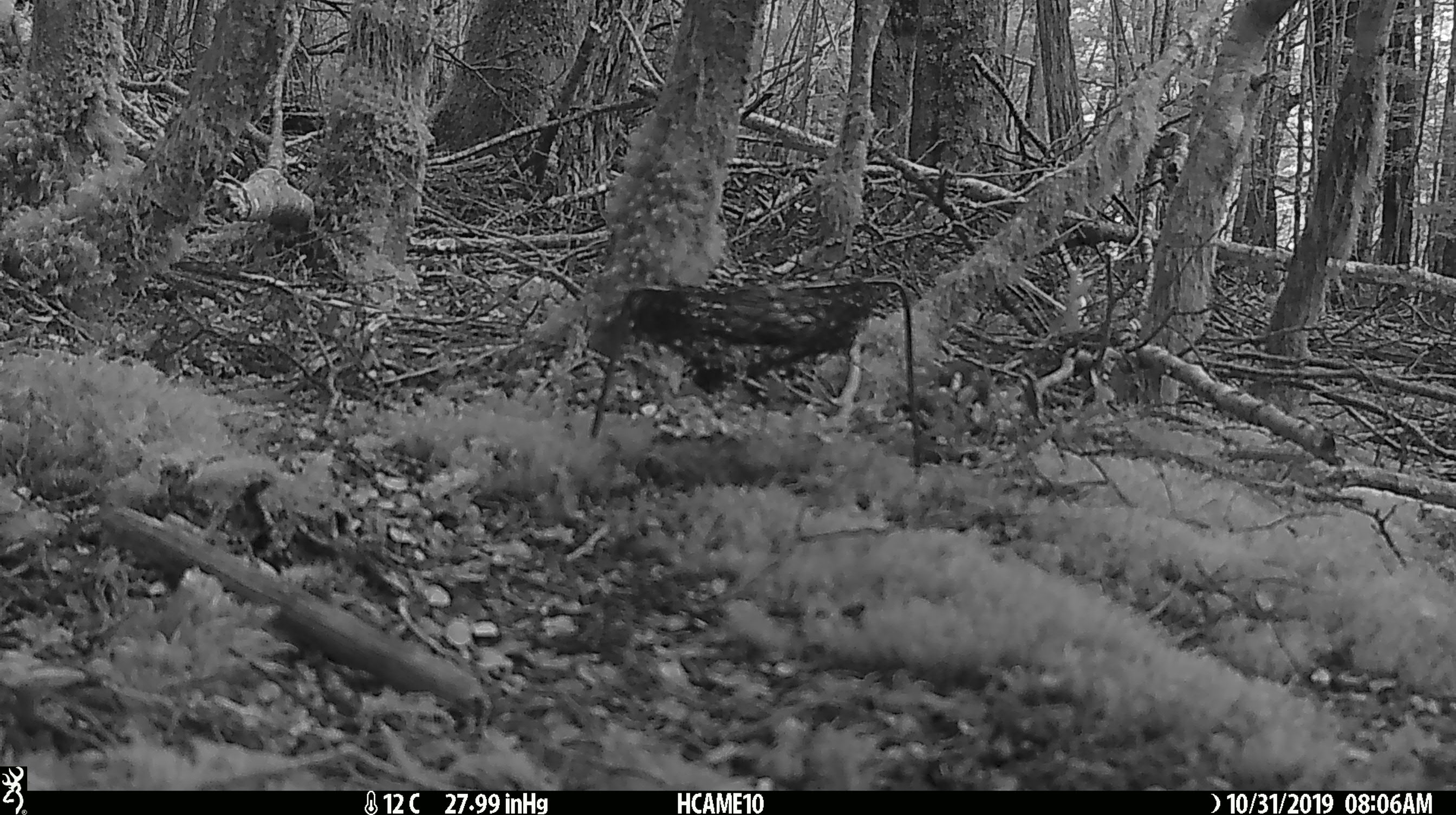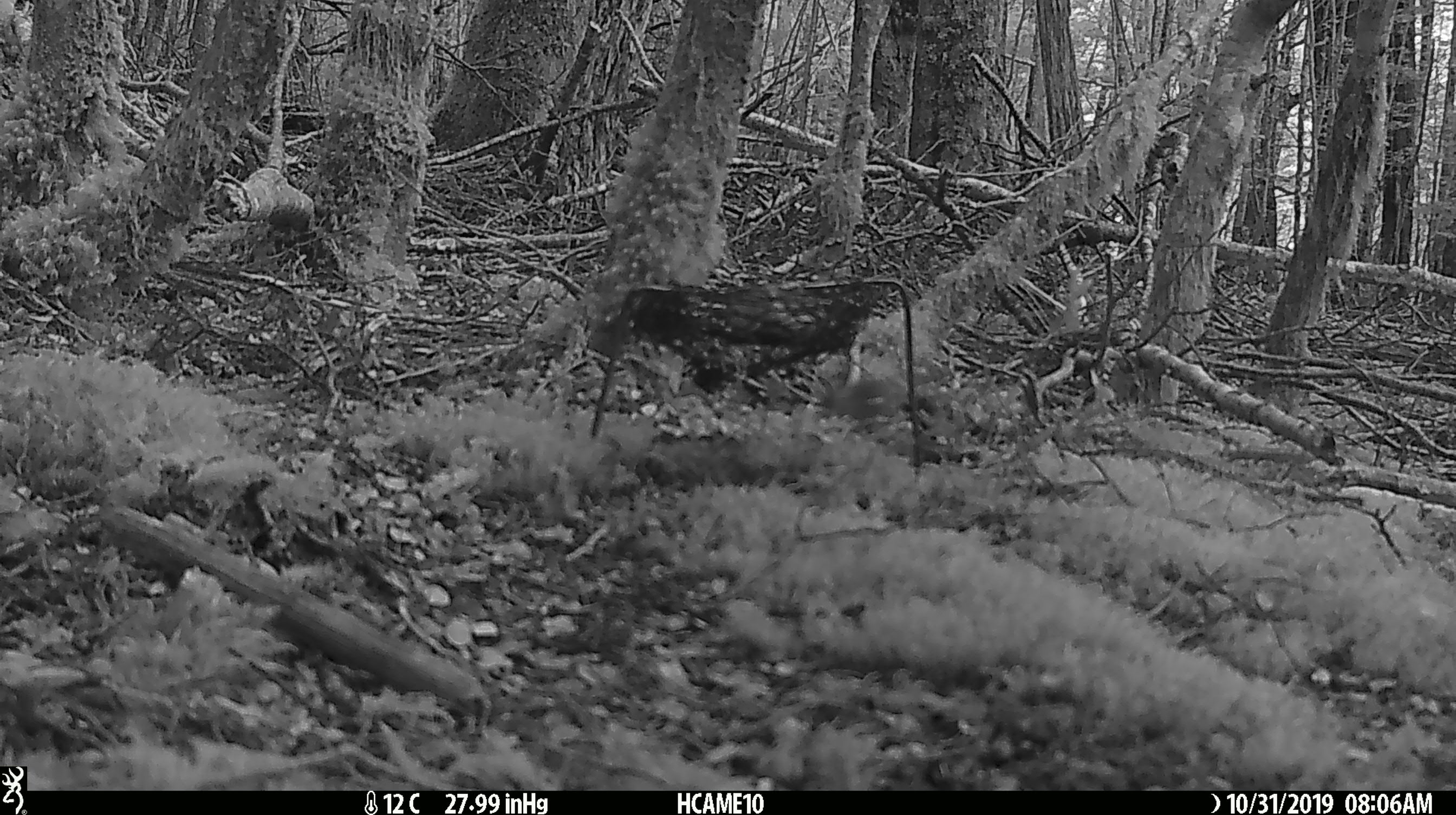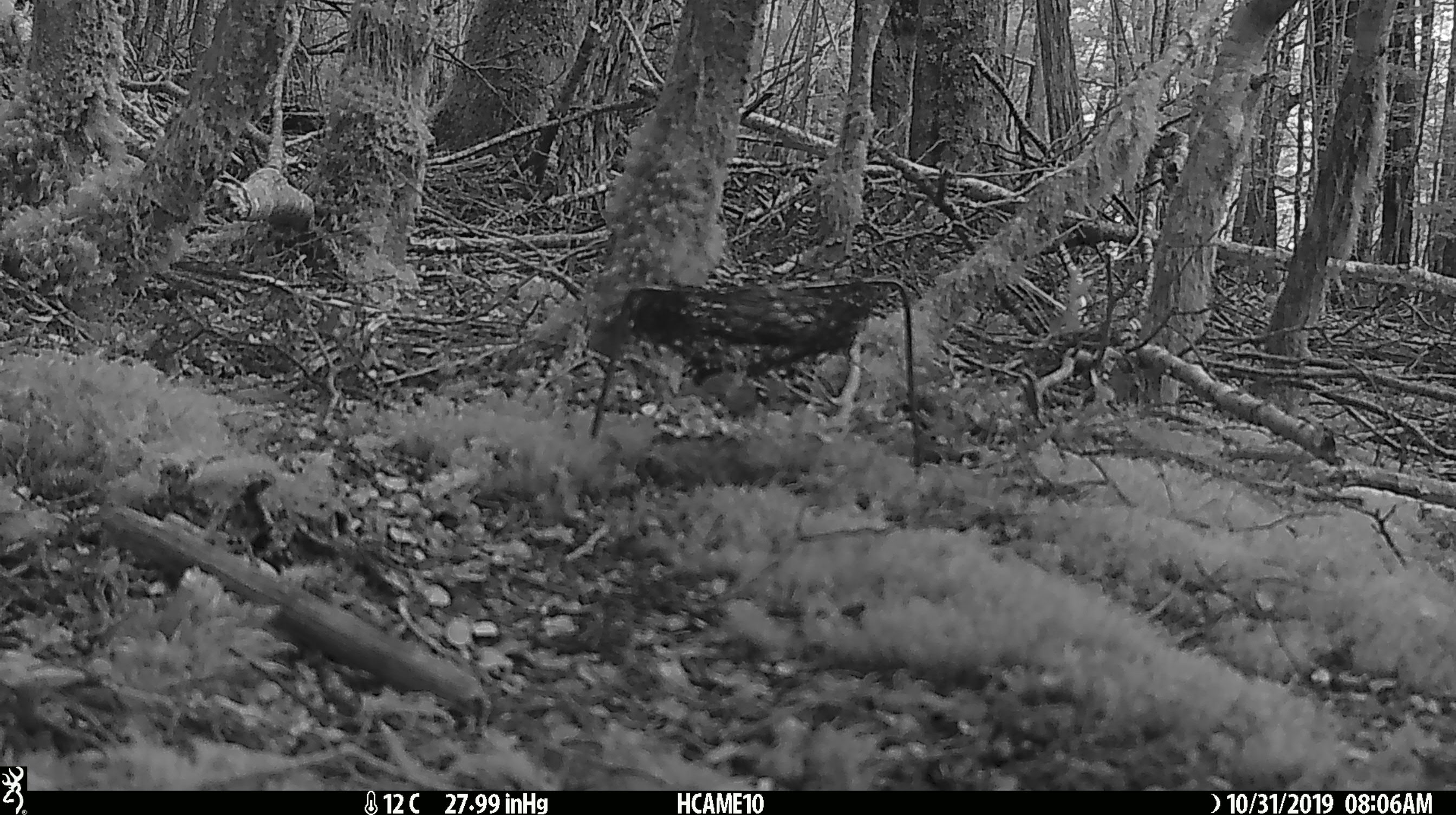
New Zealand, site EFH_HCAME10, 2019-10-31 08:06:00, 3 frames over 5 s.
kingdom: Animalia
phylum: Chordata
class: Mammalia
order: Rodentia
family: Muridae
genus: Mus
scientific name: Mus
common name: mouse